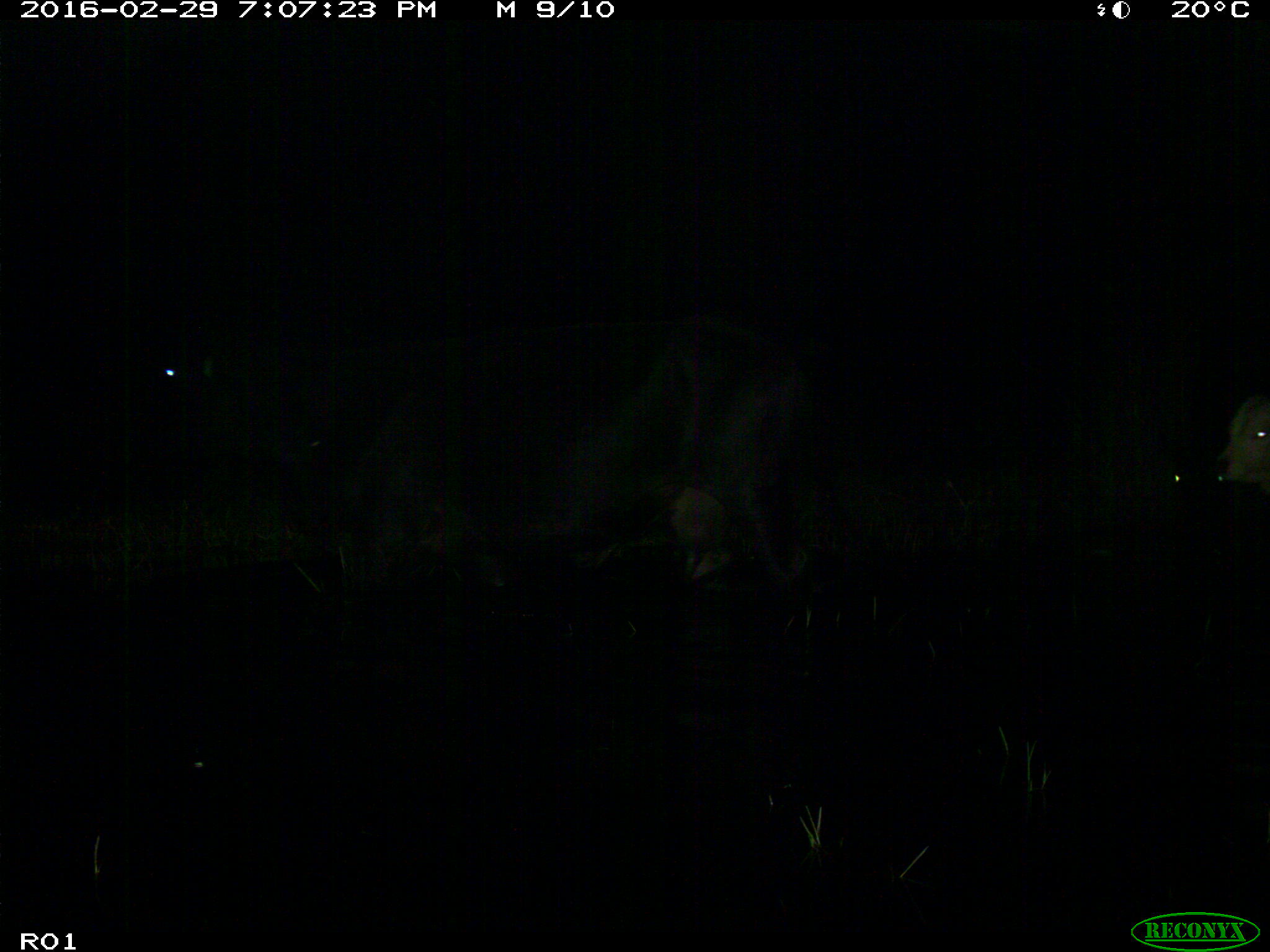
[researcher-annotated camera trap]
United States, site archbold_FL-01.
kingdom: Animalia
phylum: Chordata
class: Mammalia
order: Artiodactyla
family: Bovidae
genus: Bos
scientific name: Bos taurus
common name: domestic cow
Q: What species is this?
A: Bos taurus (domestic cow).